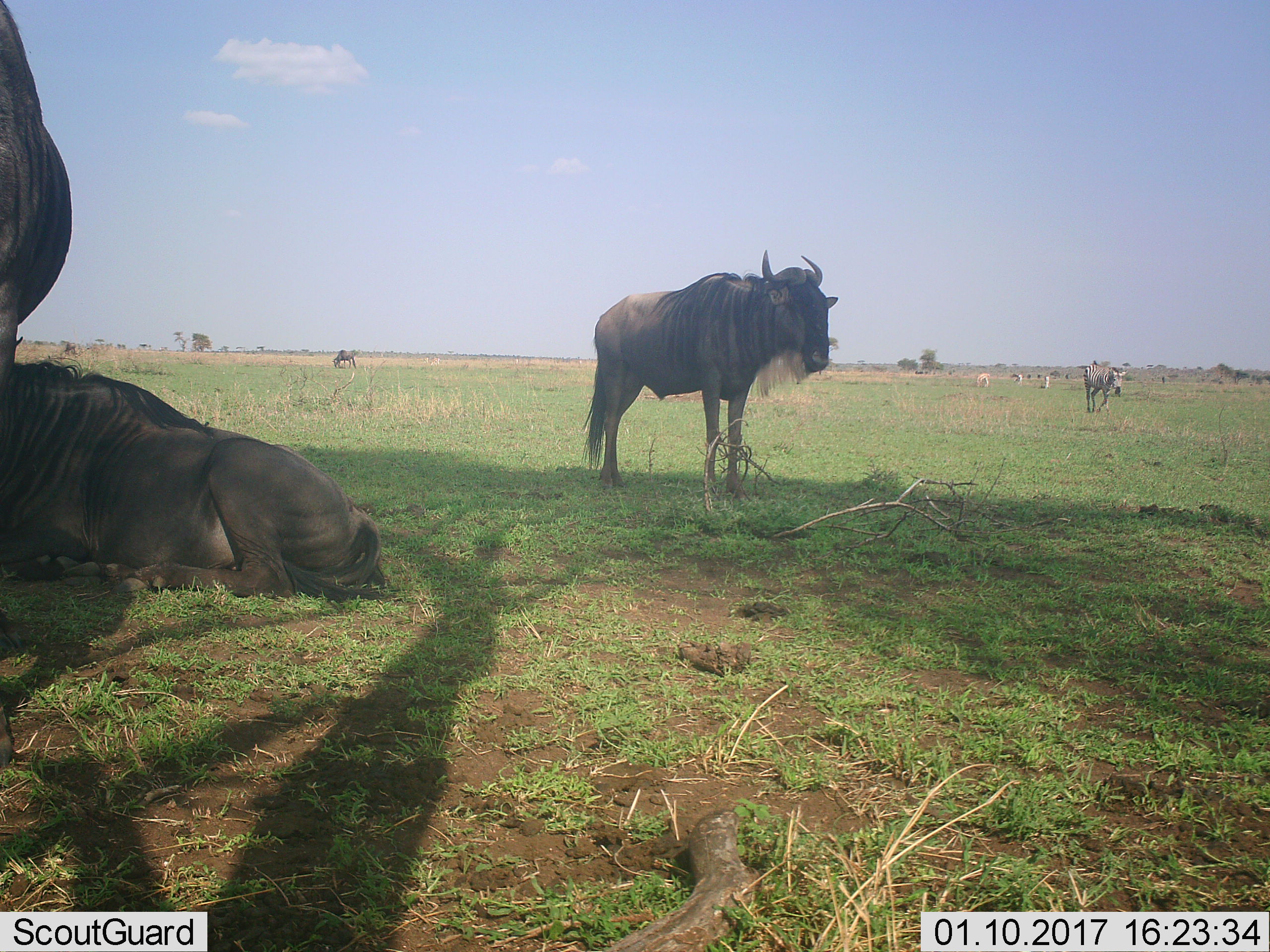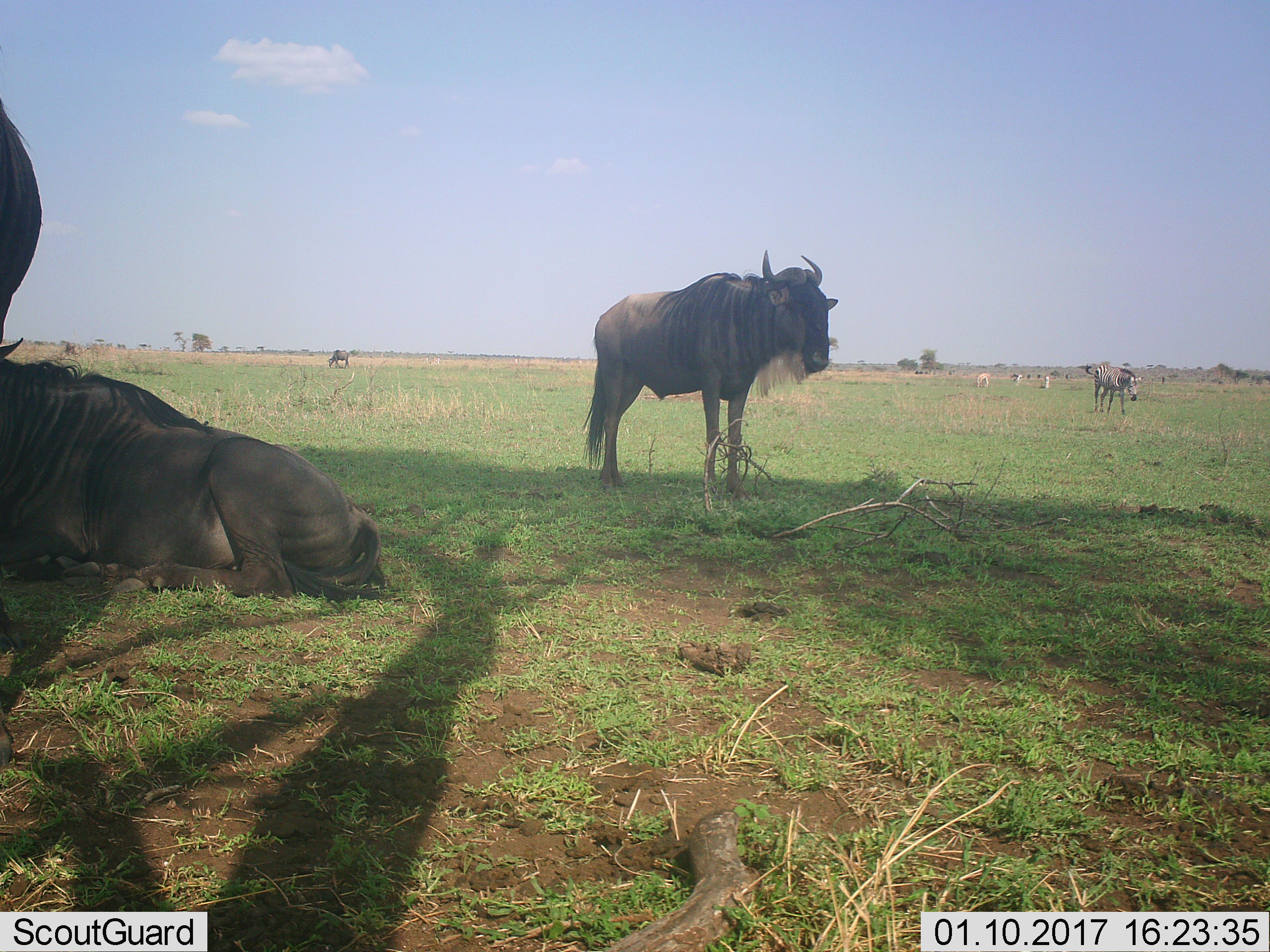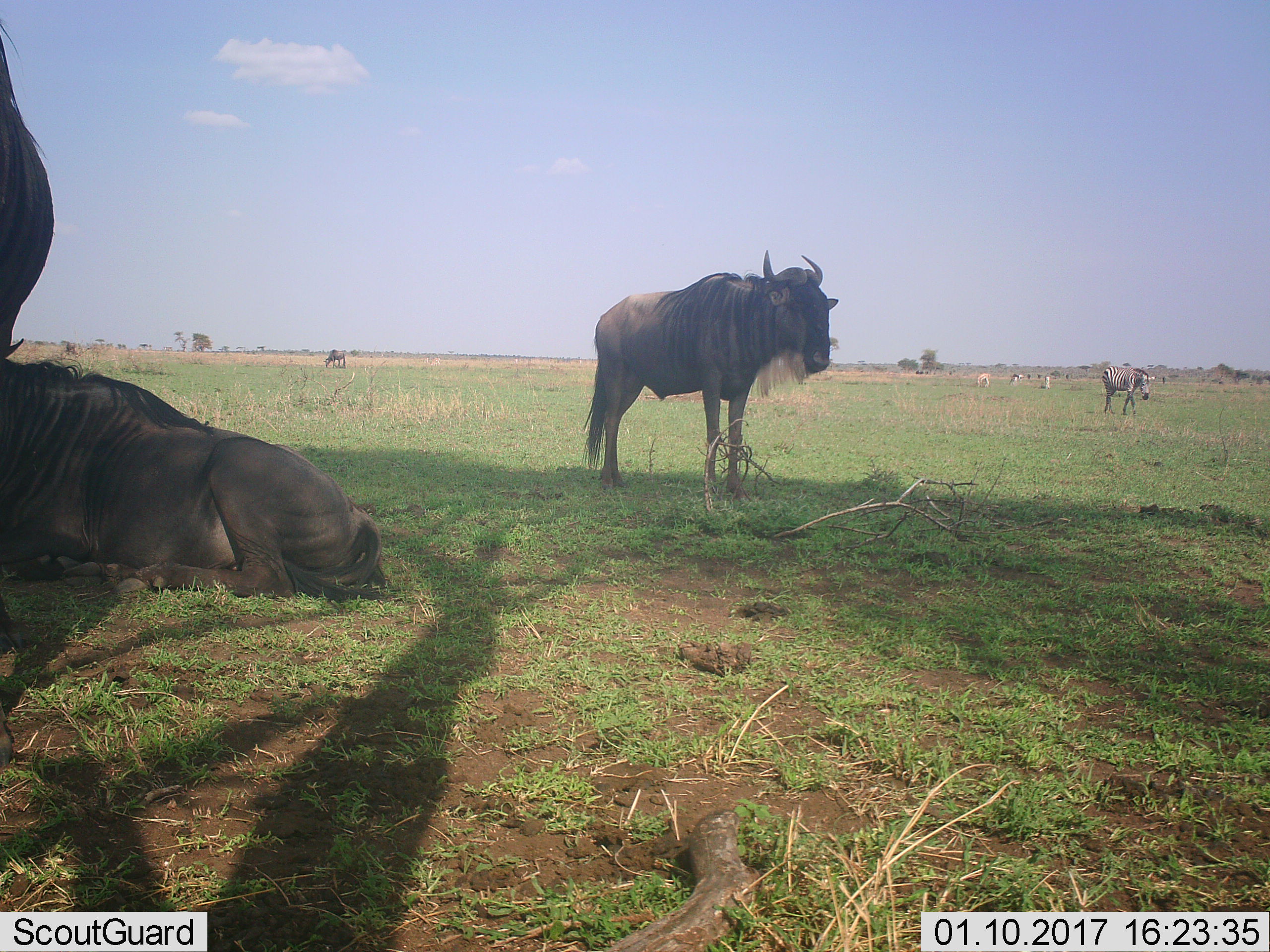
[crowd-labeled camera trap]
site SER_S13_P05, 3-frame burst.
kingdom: Animalia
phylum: Chordata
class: Mammalia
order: Artiodactyla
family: Bovidae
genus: Connochaetes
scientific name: Connochaetes taurinus taurinus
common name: blue wildebeest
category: wildebeestblue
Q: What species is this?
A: Wildebeestblue (blue wildebeest) (Connochaetes taurinus taurinus).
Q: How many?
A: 4.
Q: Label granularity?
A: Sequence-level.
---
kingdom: Animalia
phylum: Chordata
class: Mammalia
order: Perissodactyla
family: Equidae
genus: Equus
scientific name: Equus quagga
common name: plains zebra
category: zebraplains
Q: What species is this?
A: Zebraplains (plains zebra) (Equus quagga).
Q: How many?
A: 1.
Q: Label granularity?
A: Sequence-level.